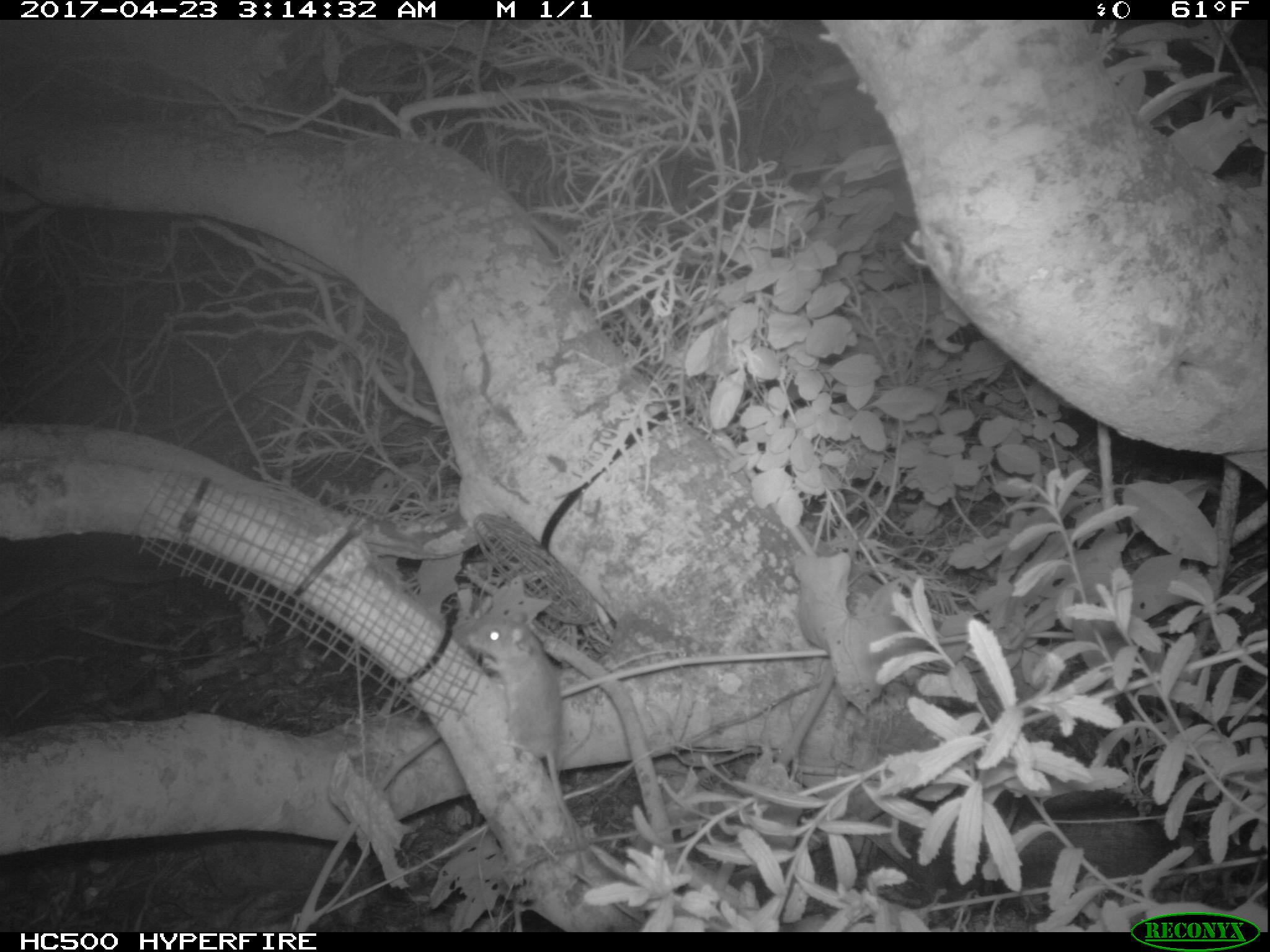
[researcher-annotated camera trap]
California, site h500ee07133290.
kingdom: Animalia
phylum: Chordata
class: Mammalia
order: Rodentia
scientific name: Rodentia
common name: rodent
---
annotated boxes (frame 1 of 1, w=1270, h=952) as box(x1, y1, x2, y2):
rodent: box(464, 611, 585, 871)